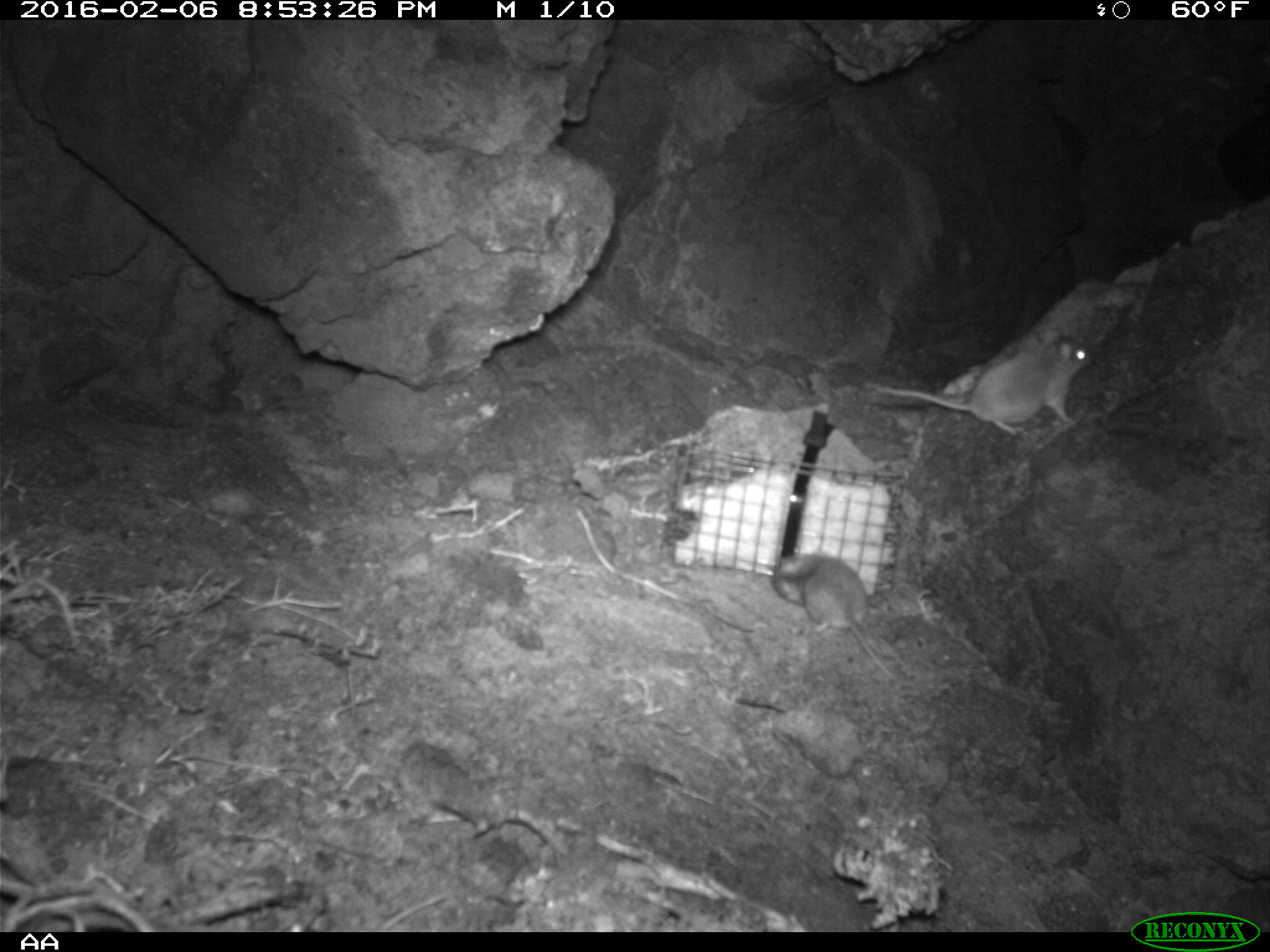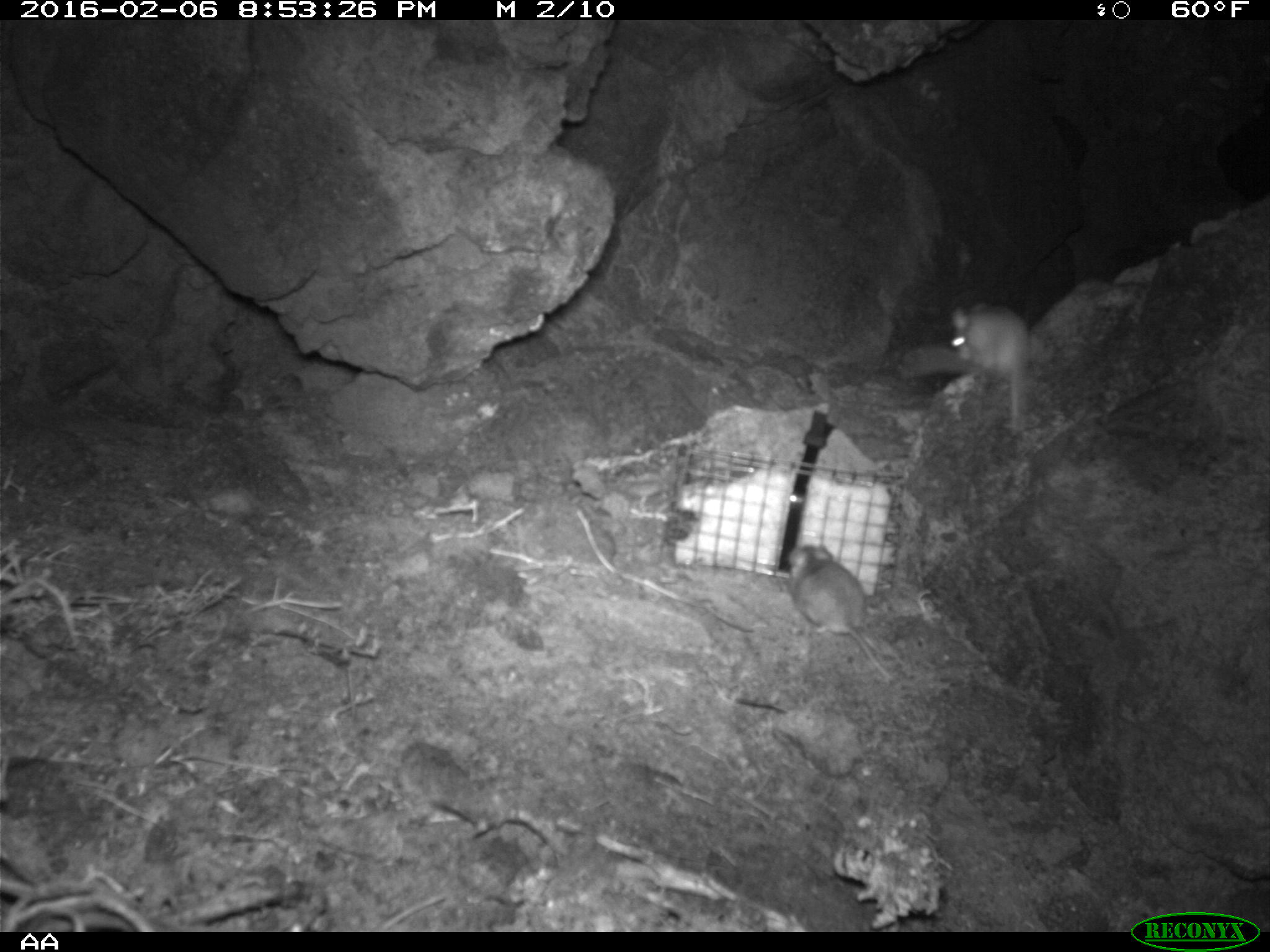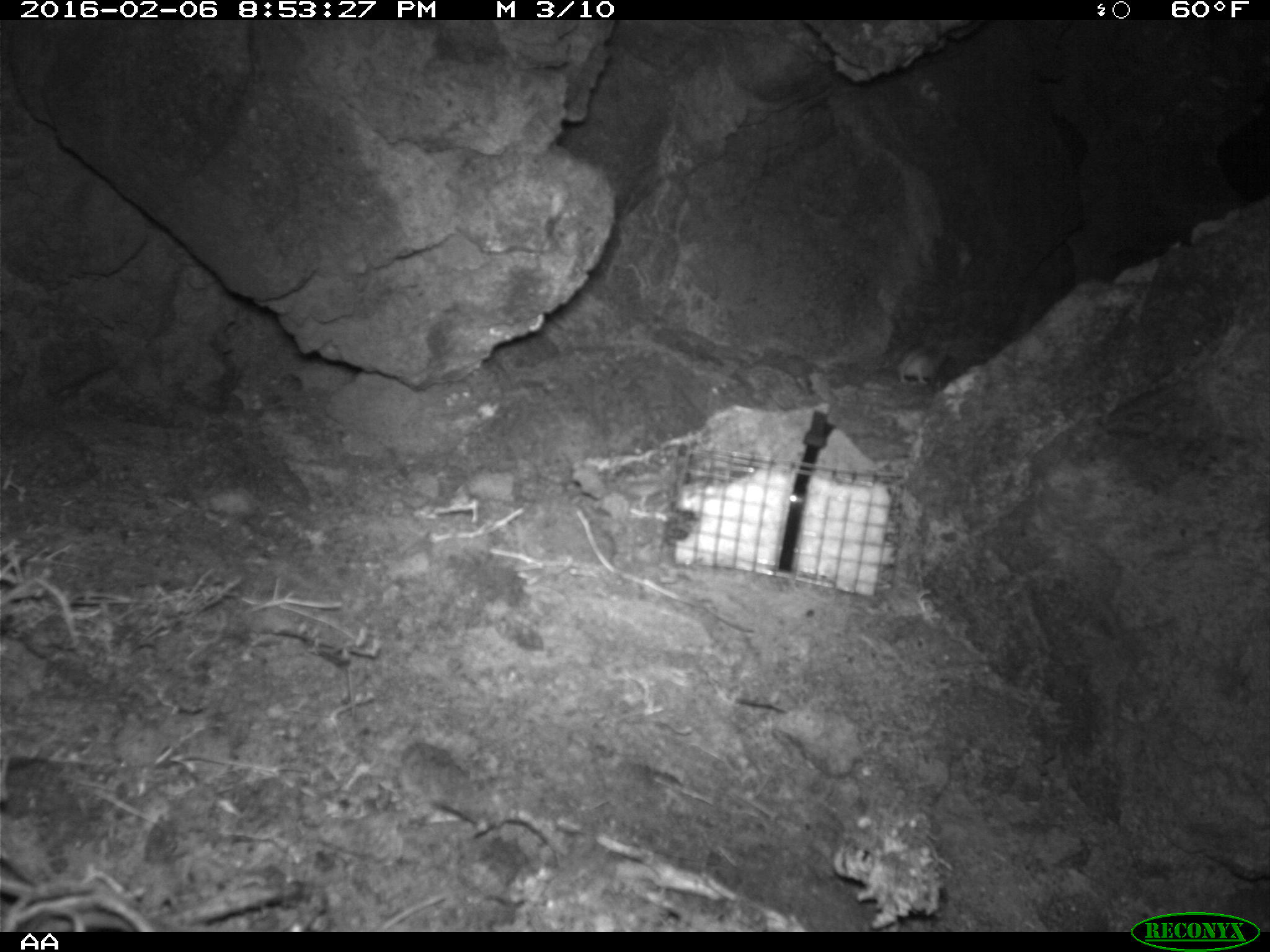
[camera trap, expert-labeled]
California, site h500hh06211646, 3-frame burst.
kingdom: Animalia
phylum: Chordata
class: Mammalia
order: Rodentia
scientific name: Rodentia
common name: rodent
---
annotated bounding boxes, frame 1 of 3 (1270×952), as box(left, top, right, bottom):
rodent: box(877, 328, 1090, 436); box(773, 553, 895, 679)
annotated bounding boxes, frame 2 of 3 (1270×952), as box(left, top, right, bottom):
rodent: box(786, 544, 890, 679); box(949, 302, 1030, 437)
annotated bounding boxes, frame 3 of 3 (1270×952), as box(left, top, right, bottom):
rodent: box(897, 341, 949, 385)